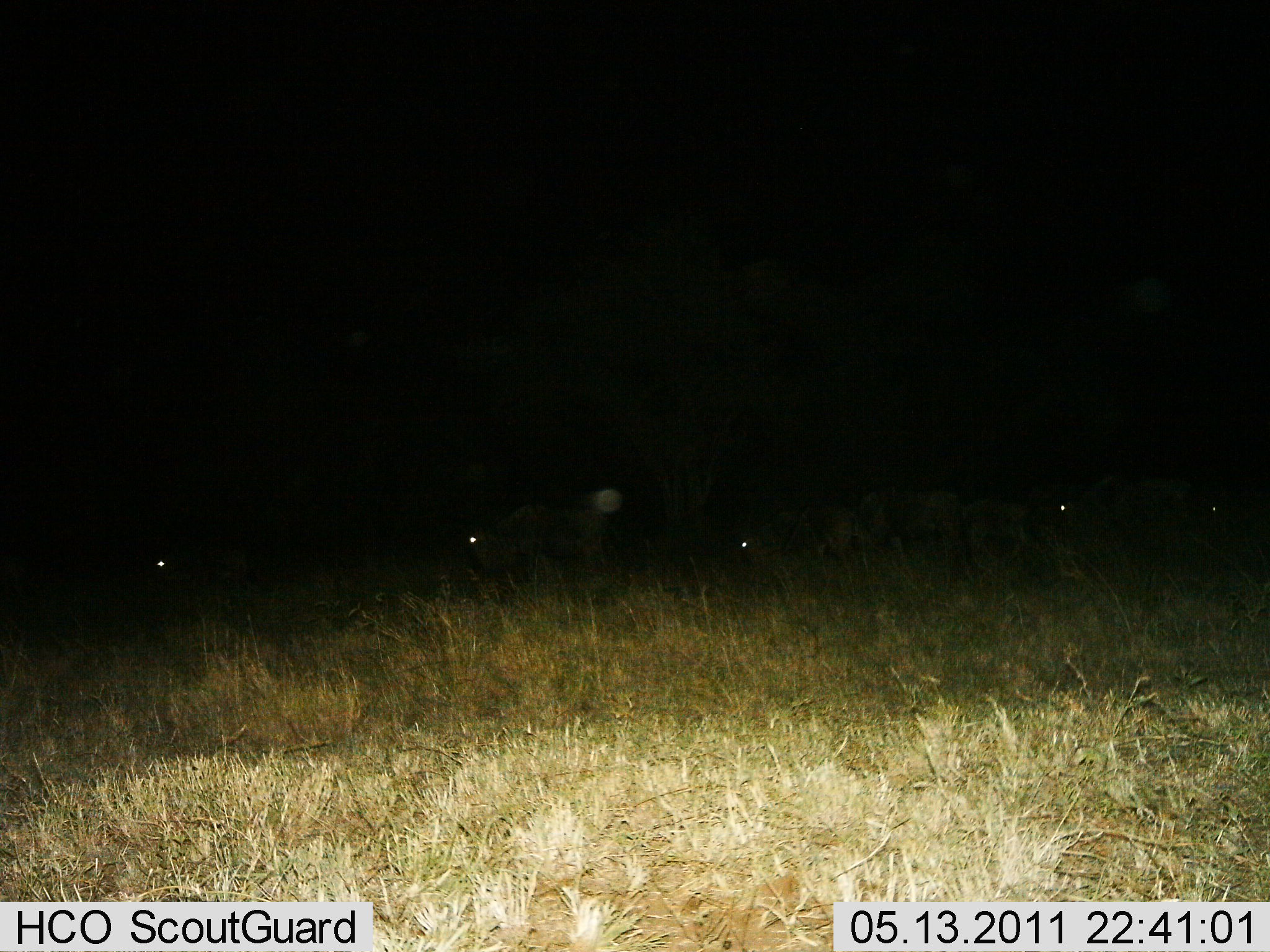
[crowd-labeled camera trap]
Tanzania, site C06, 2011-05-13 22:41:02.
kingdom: Animalia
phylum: Chordata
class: Mammalia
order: Artiodactyla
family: Bovidae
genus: Connochaetes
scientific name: Connochaetes taurinus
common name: blue wildebeest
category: wildebeest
Wildebeest (blue wildebeest) (Connochaetes taurinus), count 8. Behavior (volunteer vote fractions): standing 0%, resting 0%, moving 100%, interacting 0%. Young present (vote fraction): 0%. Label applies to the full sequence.